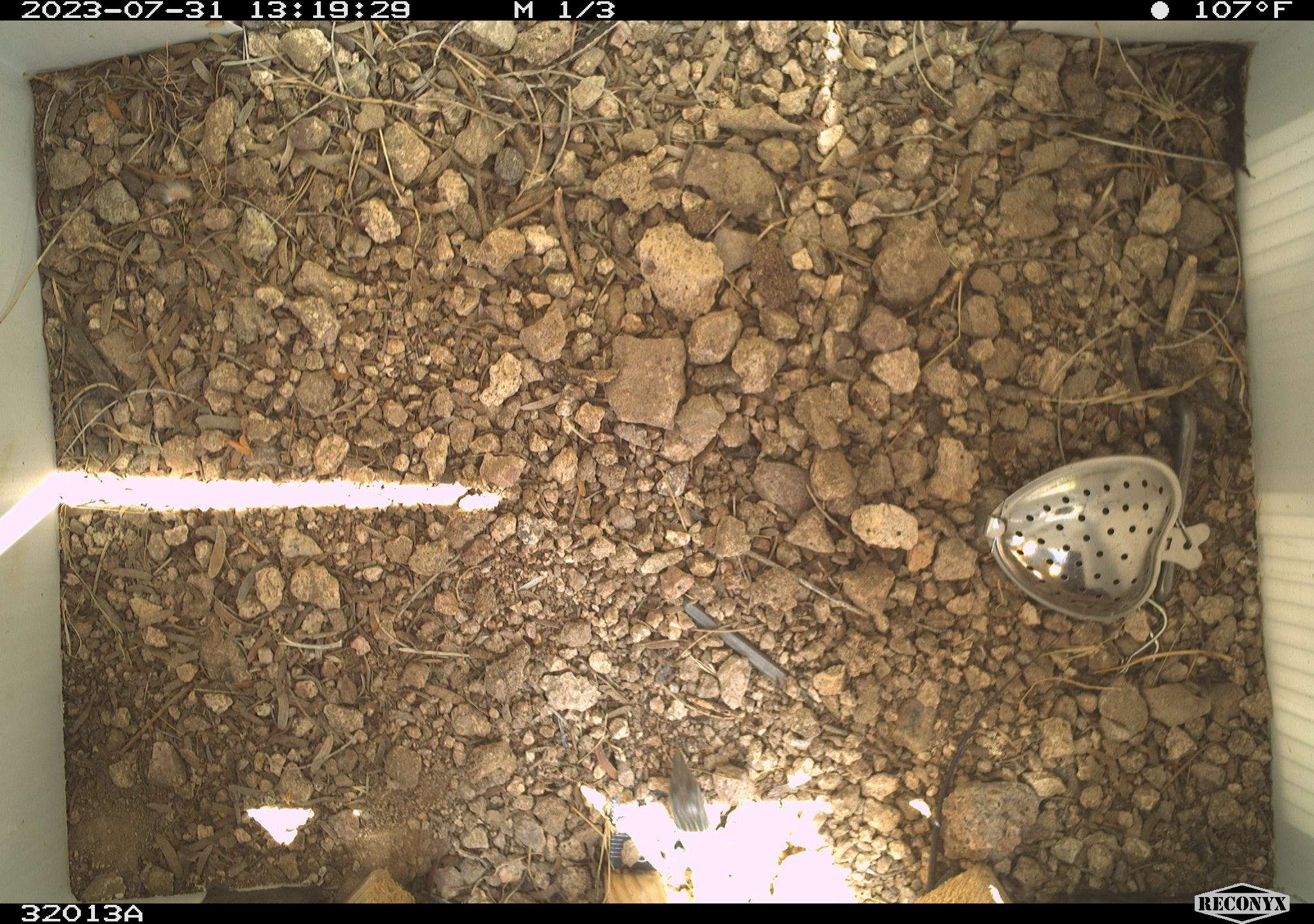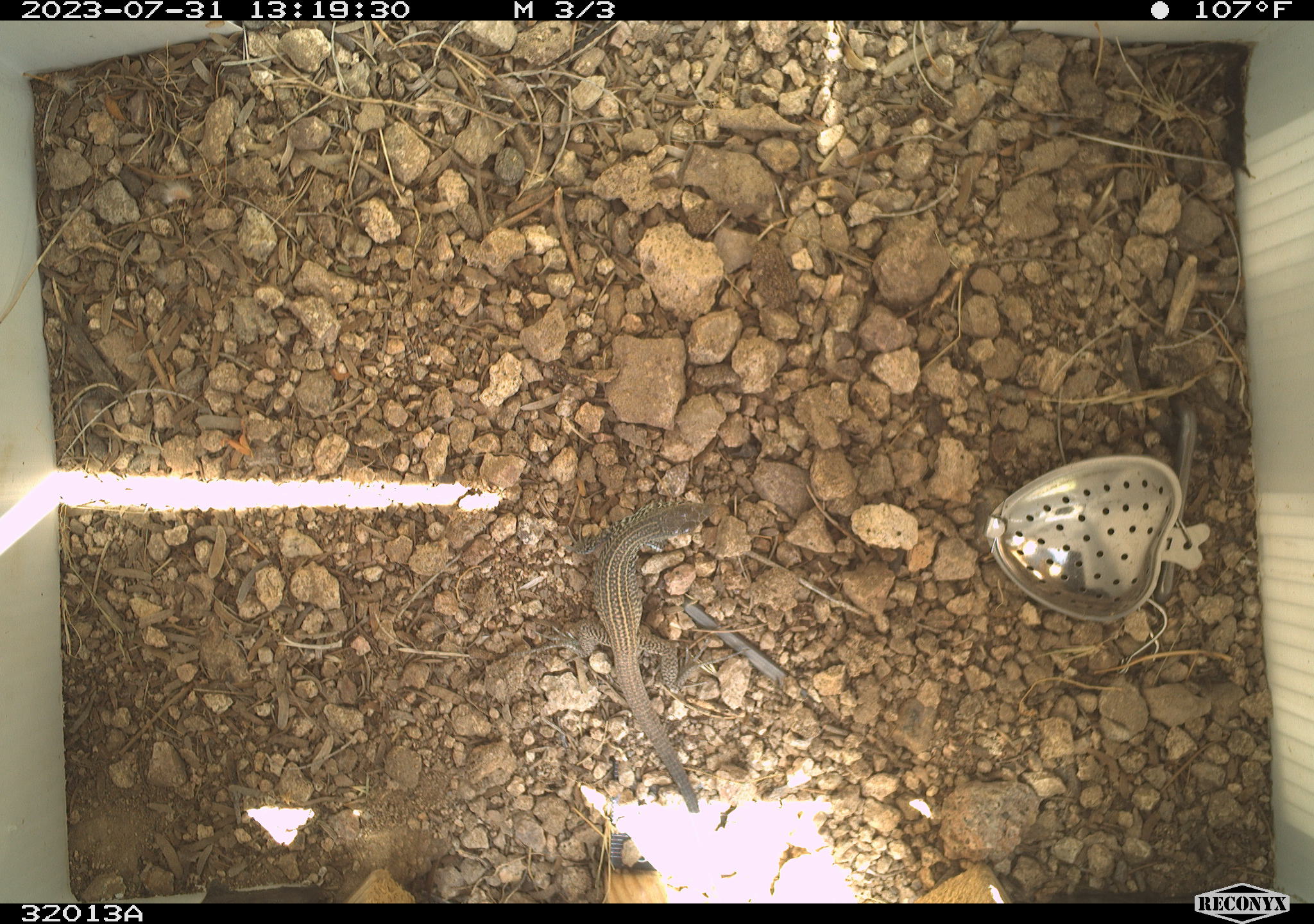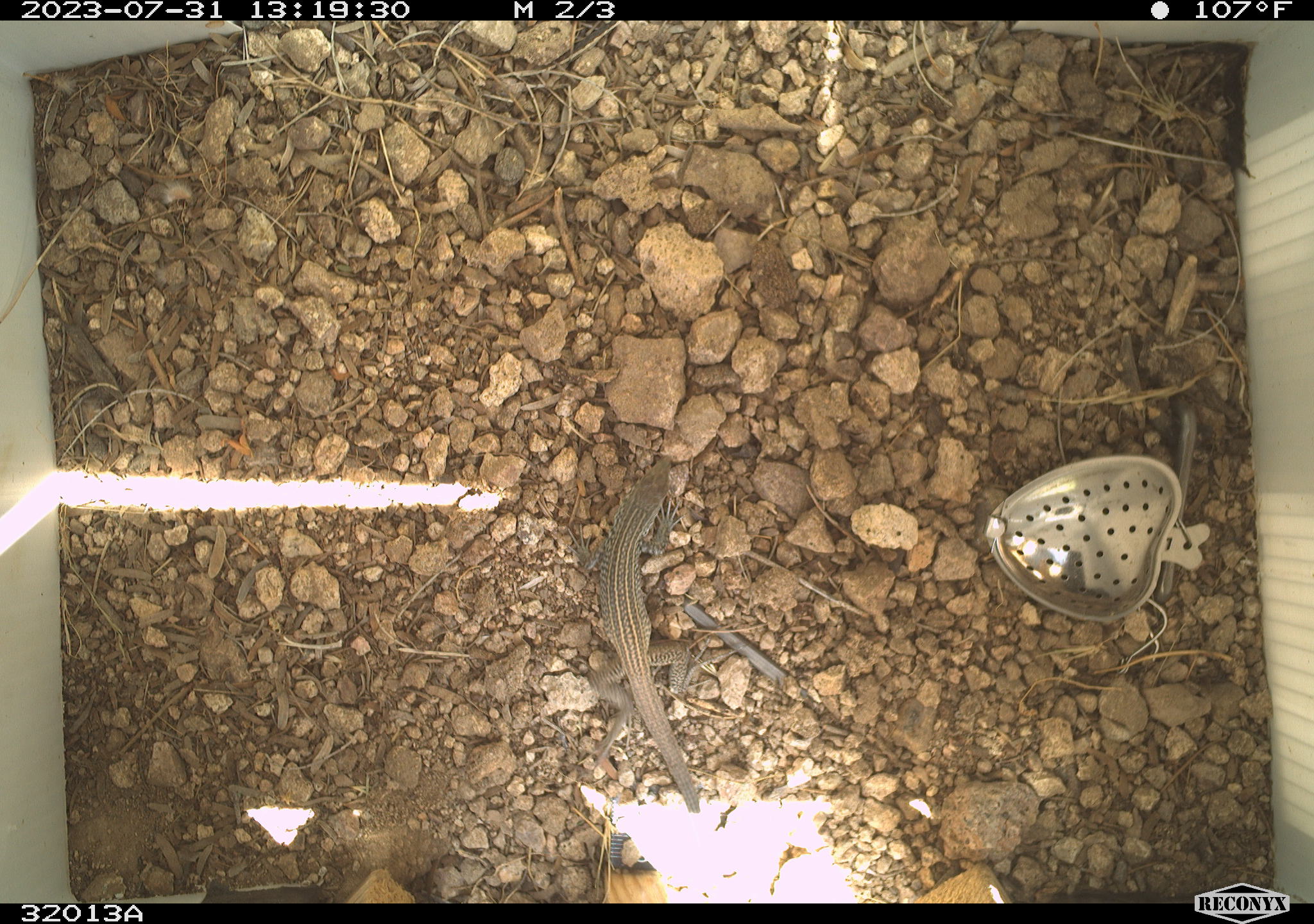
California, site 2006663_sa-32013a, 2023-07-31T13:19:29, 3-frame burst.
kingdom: Animalia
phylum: Chordata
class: Reptilia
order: Squamata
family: Teiidae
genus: Aspidoscelis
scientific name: Aspidoscelis tigris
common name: western whiptail